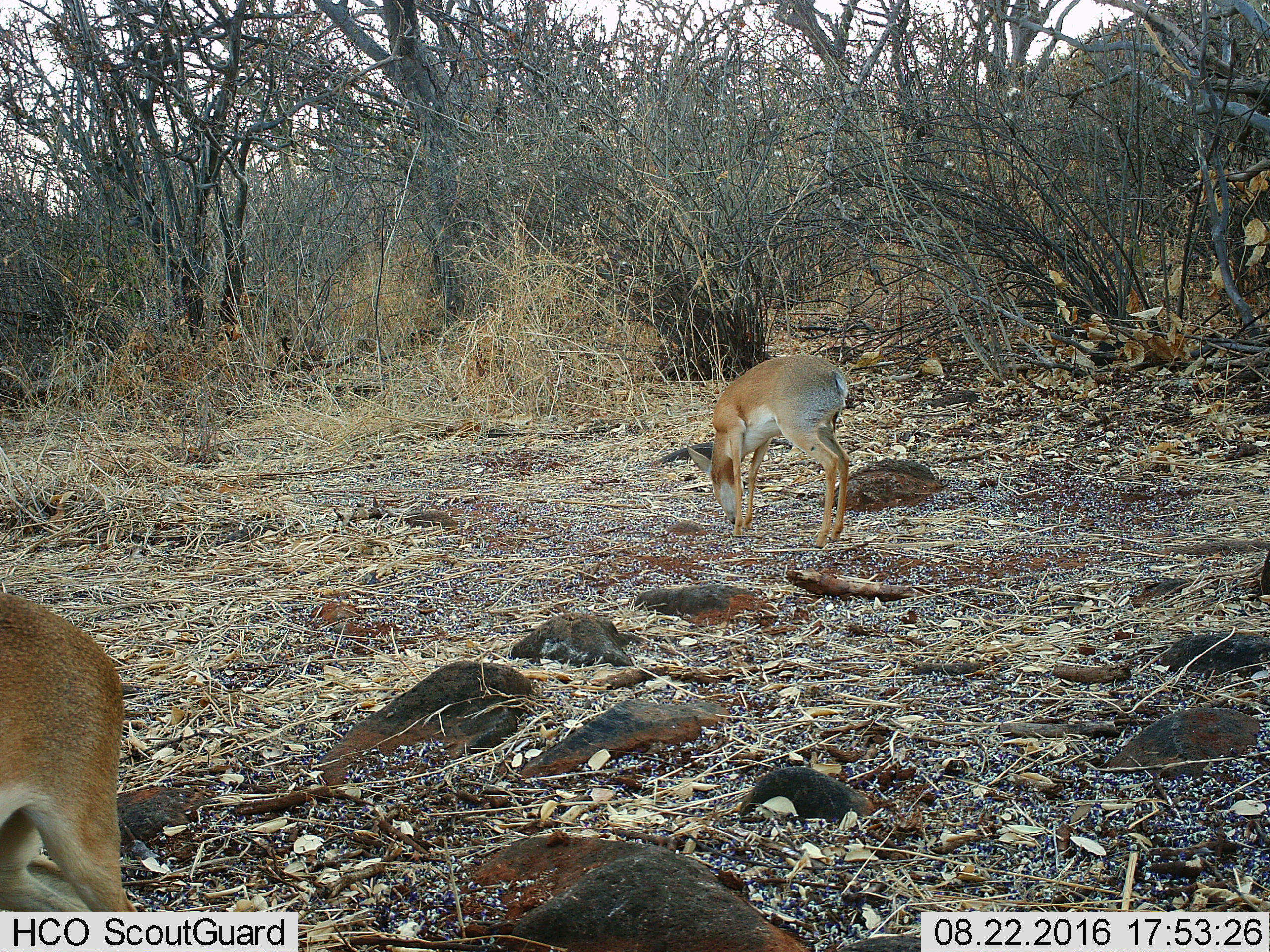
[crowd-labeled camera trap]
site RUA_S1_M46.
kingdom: Animalia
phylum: Chordata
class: Mammalia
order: Artiodactyla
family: Bovidae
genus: Madoqua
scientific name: Madoqua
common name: dik-dik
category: dikdik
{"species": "dikdik (dik-dik) (Madoqua)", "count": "2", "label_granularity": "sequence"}